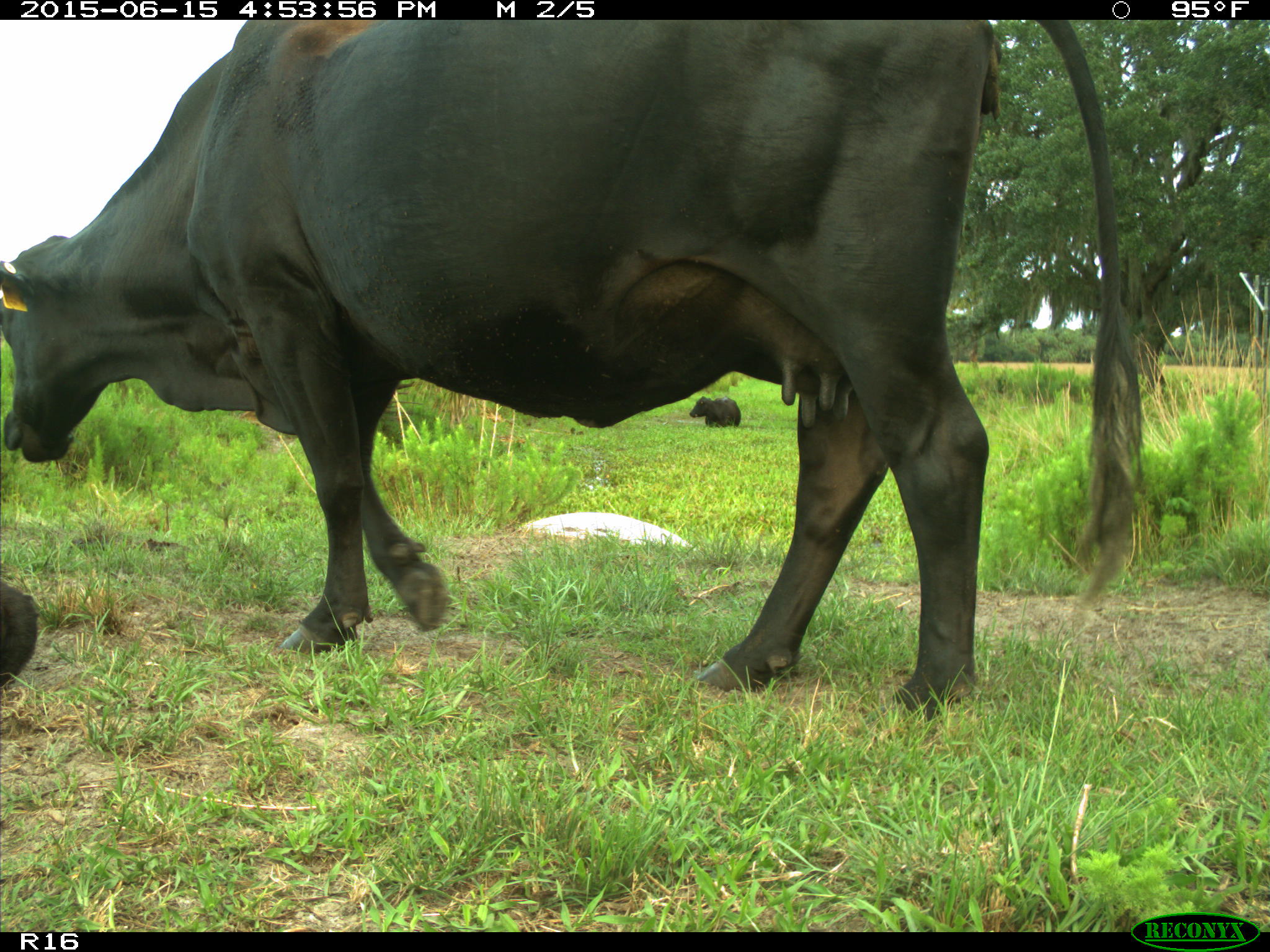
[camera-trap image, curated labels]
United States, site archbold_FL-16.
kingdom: Animalia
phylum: Chordata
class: Mammalia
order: Artiodactyla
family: Bovidae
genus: Bos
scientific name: Bos taurus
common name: domestic cow